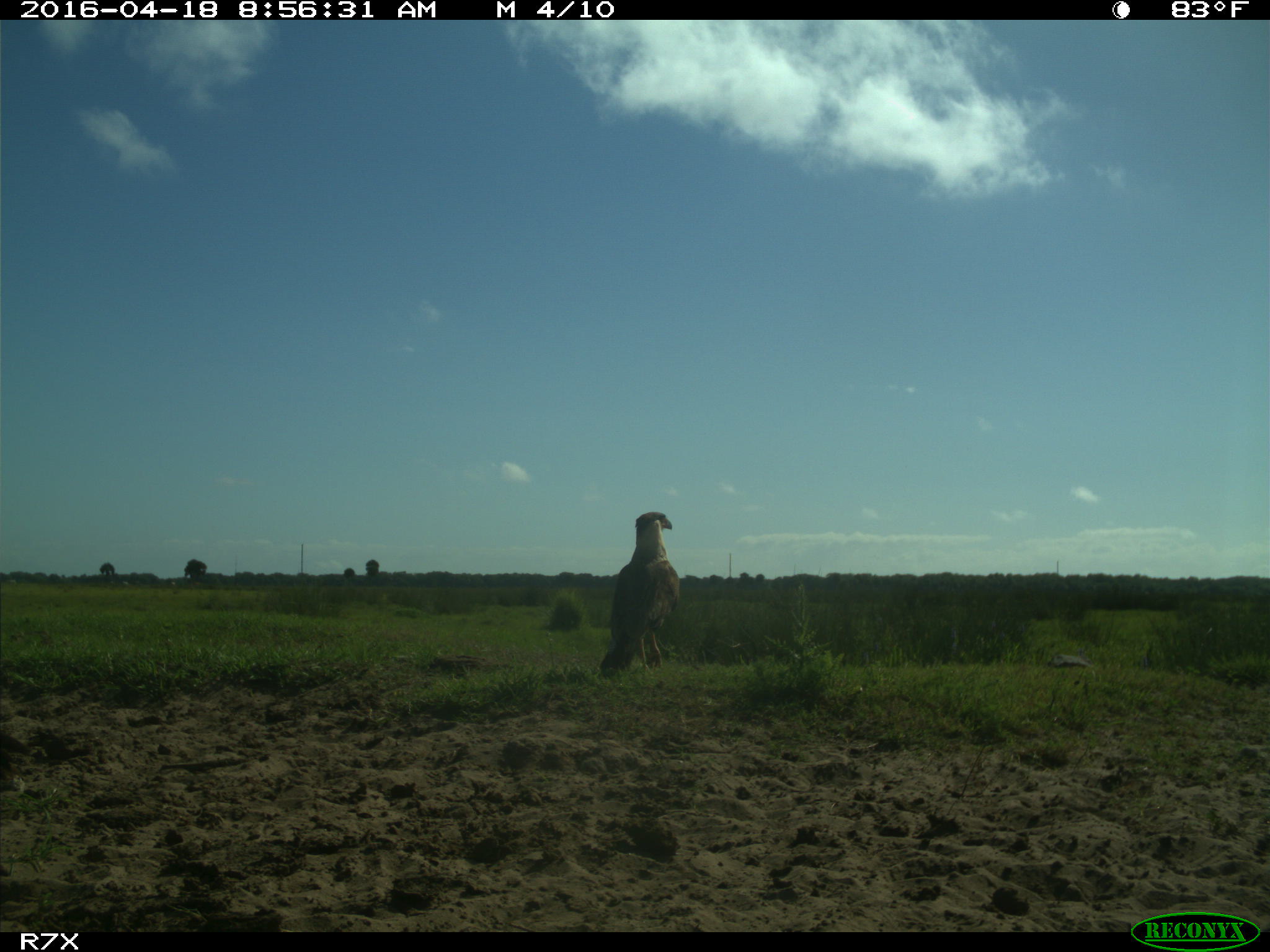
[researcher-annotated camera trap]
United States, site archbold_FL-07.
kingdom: Animalia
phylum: Chordata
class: Aves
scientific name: Aves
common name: birds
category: unidentified bird